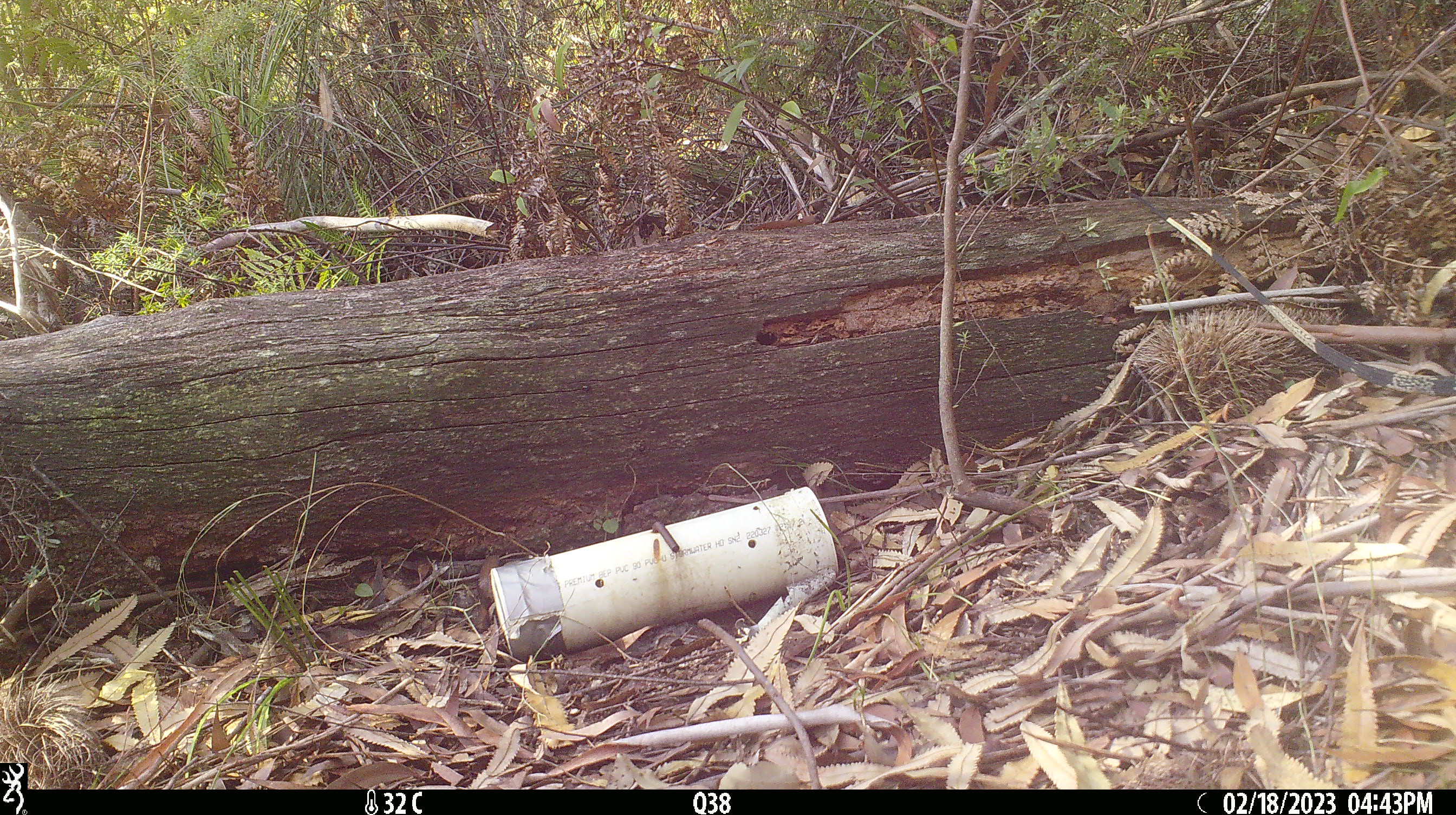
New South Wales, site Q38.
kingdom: Animalia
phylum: Chordata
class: Reptilia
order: Squamata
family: Varanidae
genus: Varanus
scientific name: Varanus varius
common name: lace monitor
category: goanna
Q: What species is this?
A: Goanna (lace monitor) (Varanus varius).